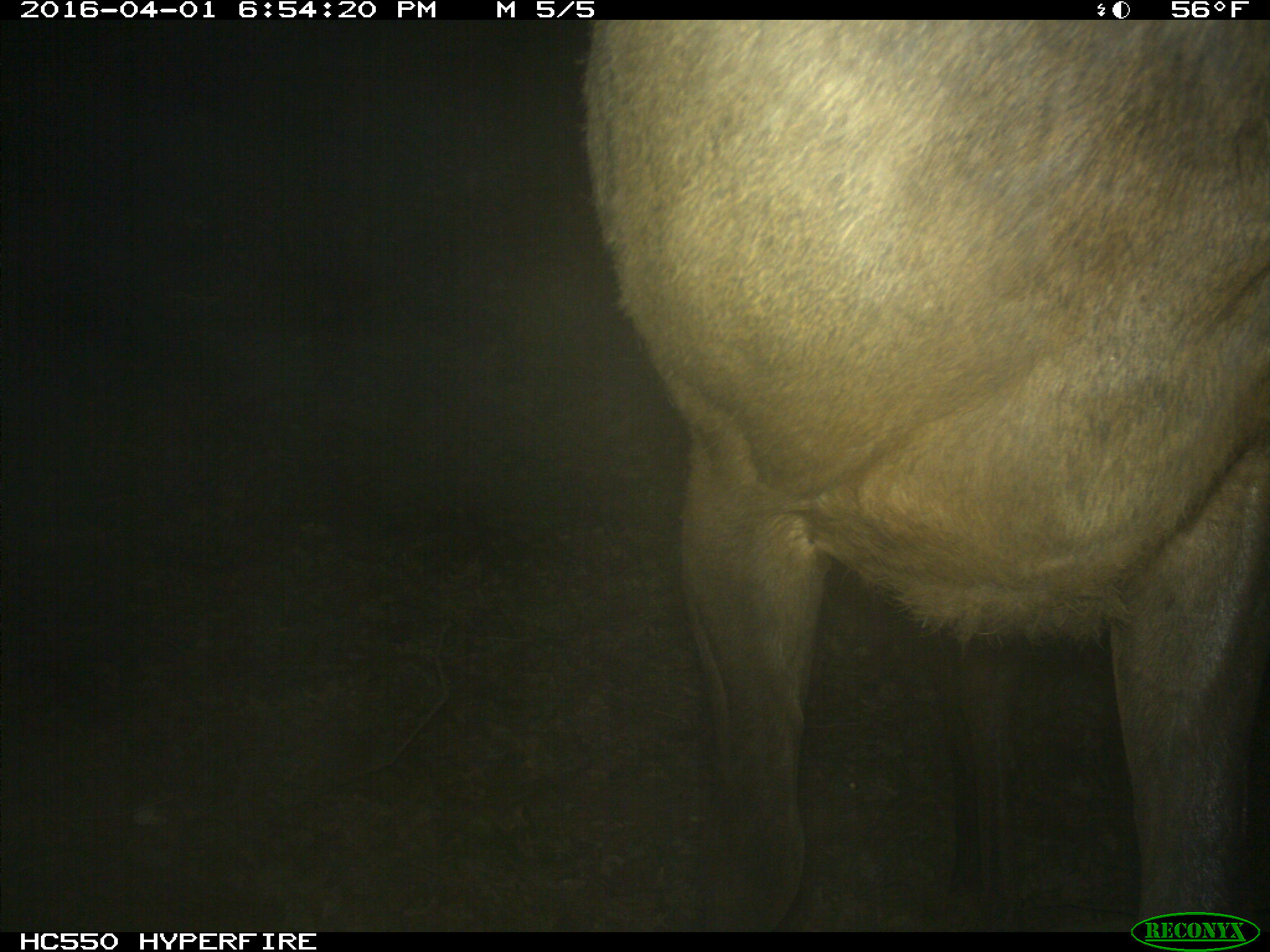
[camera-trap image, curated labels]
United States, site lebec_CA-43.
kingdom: Animalia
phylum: Chordata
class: Mammalia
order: Artiodactyla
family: Cervidae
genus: Cervus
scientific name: Cervus canadensis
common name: elk